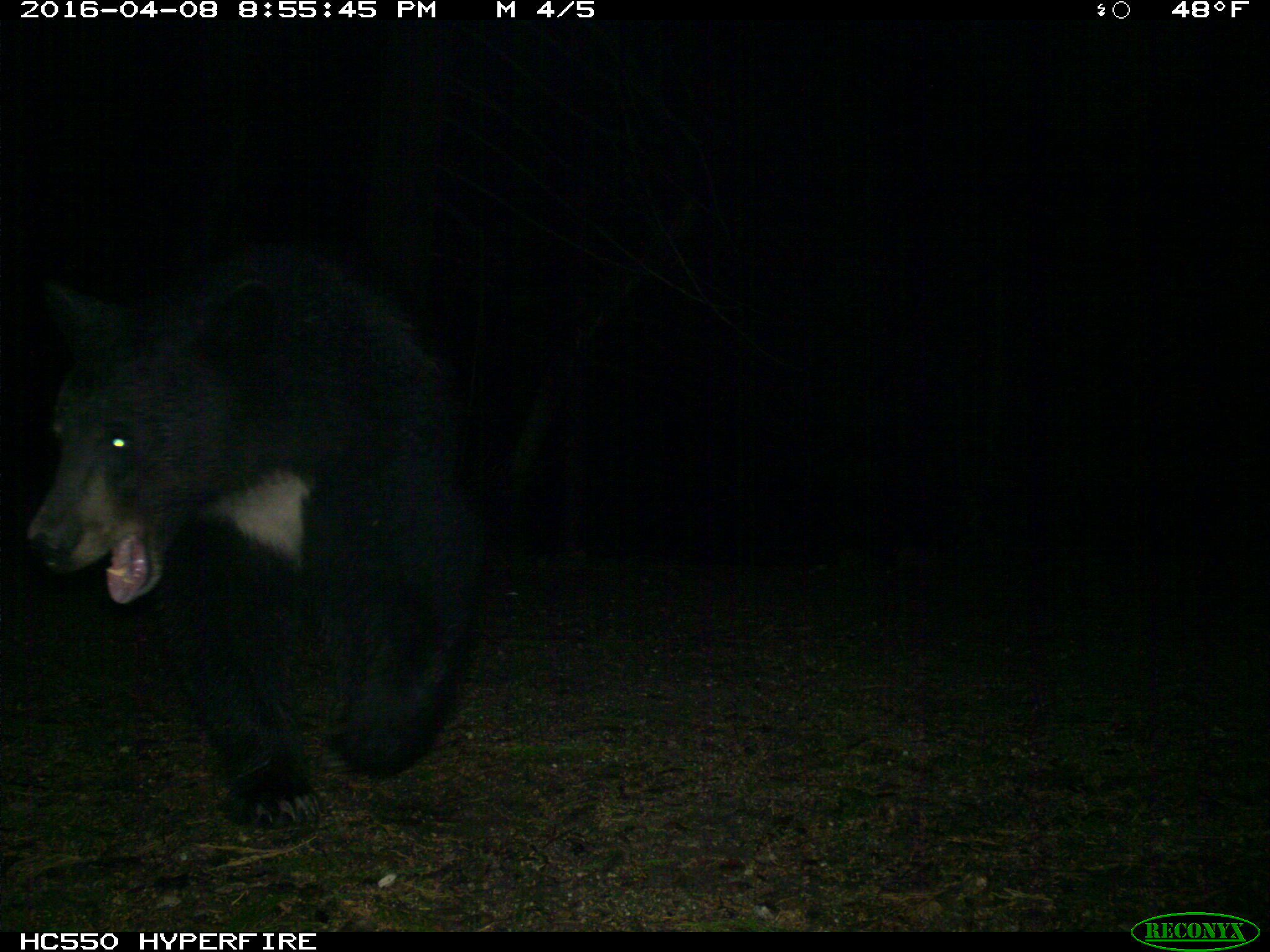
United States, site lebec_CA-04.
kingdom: Animalia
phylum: Chordata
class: Mammalia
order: Carnivora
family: Ursidae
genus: Ursus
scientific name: Ursus americanus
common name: american black bear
Ursus americanus (american black bear).